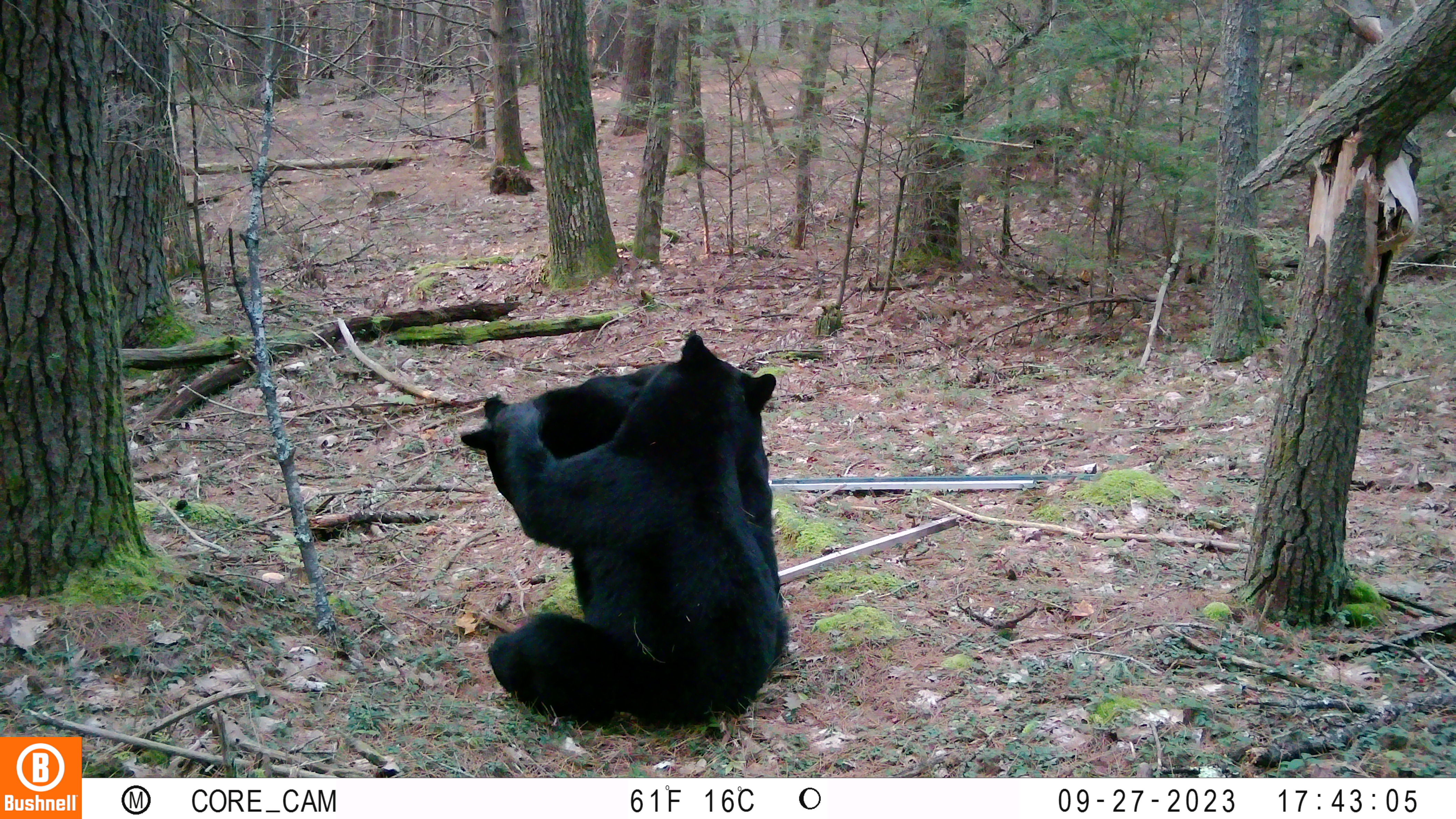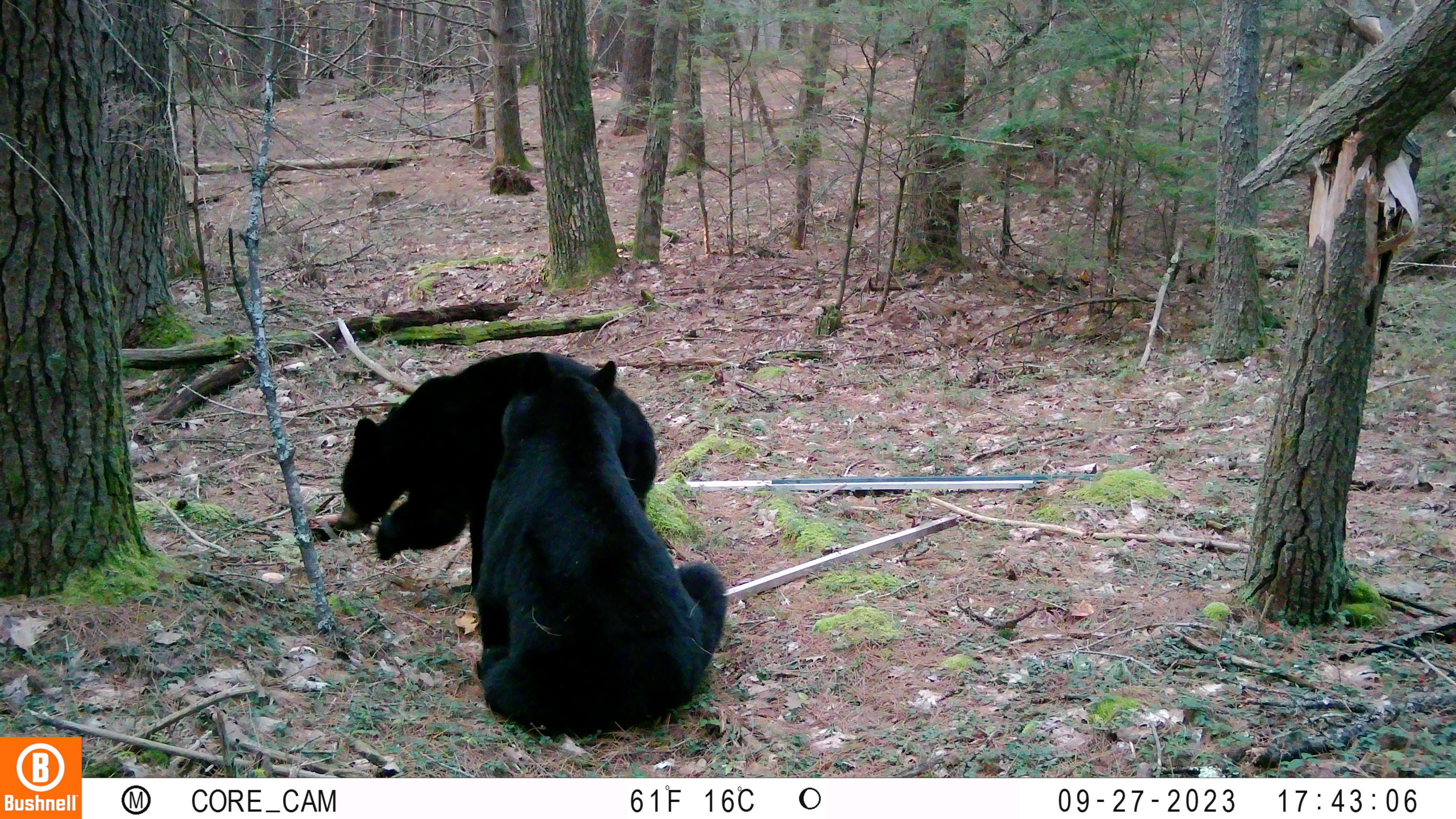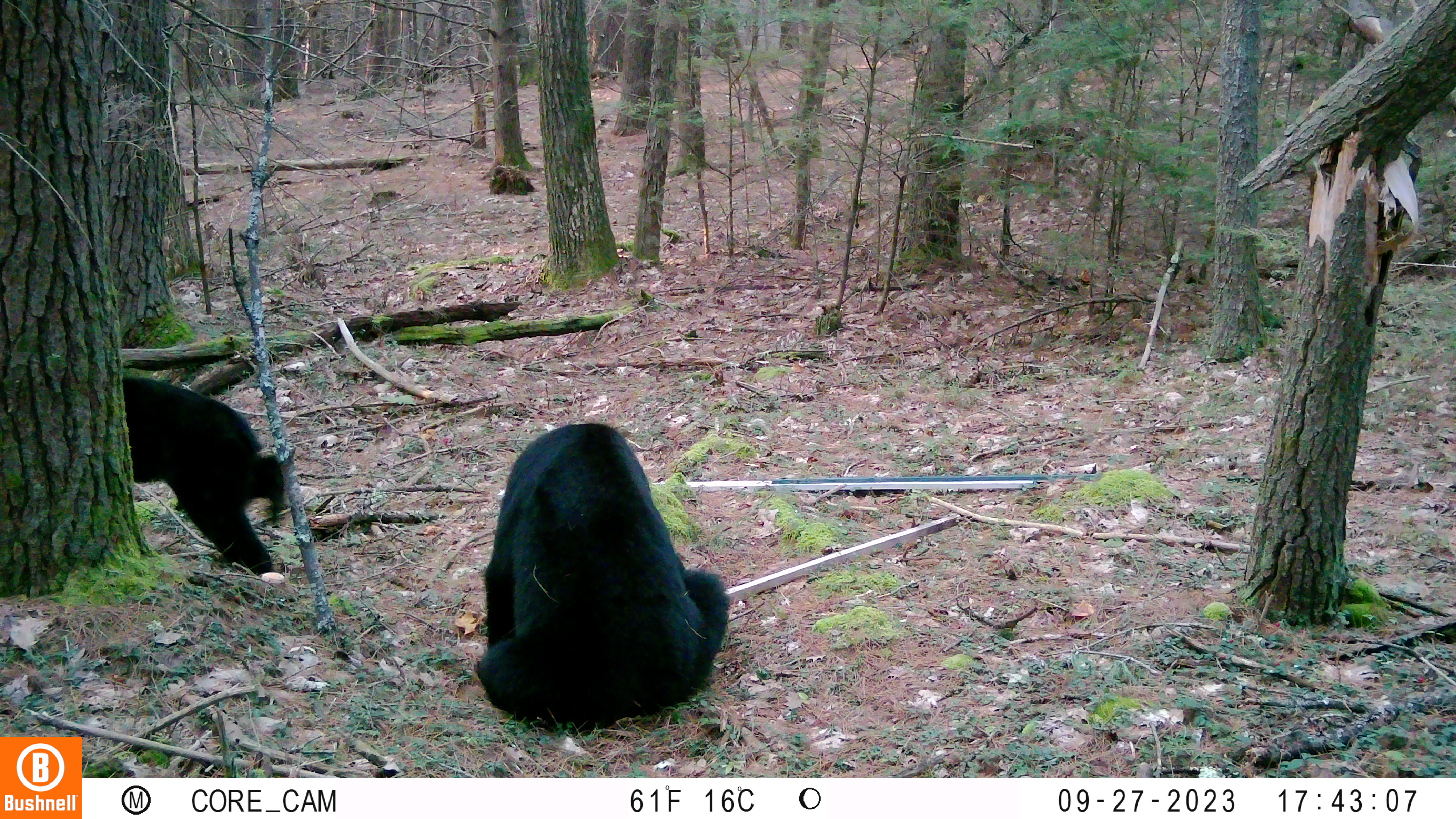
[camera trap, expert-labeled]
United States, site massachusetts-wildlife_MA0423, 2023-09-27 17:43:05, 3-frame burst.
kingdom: Animalia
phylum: Chordata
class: Mammalia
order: Carnivora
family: Ursidae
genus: Ursus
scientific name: Ursus americanus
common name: black bear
Black bear (Ursus americanus).